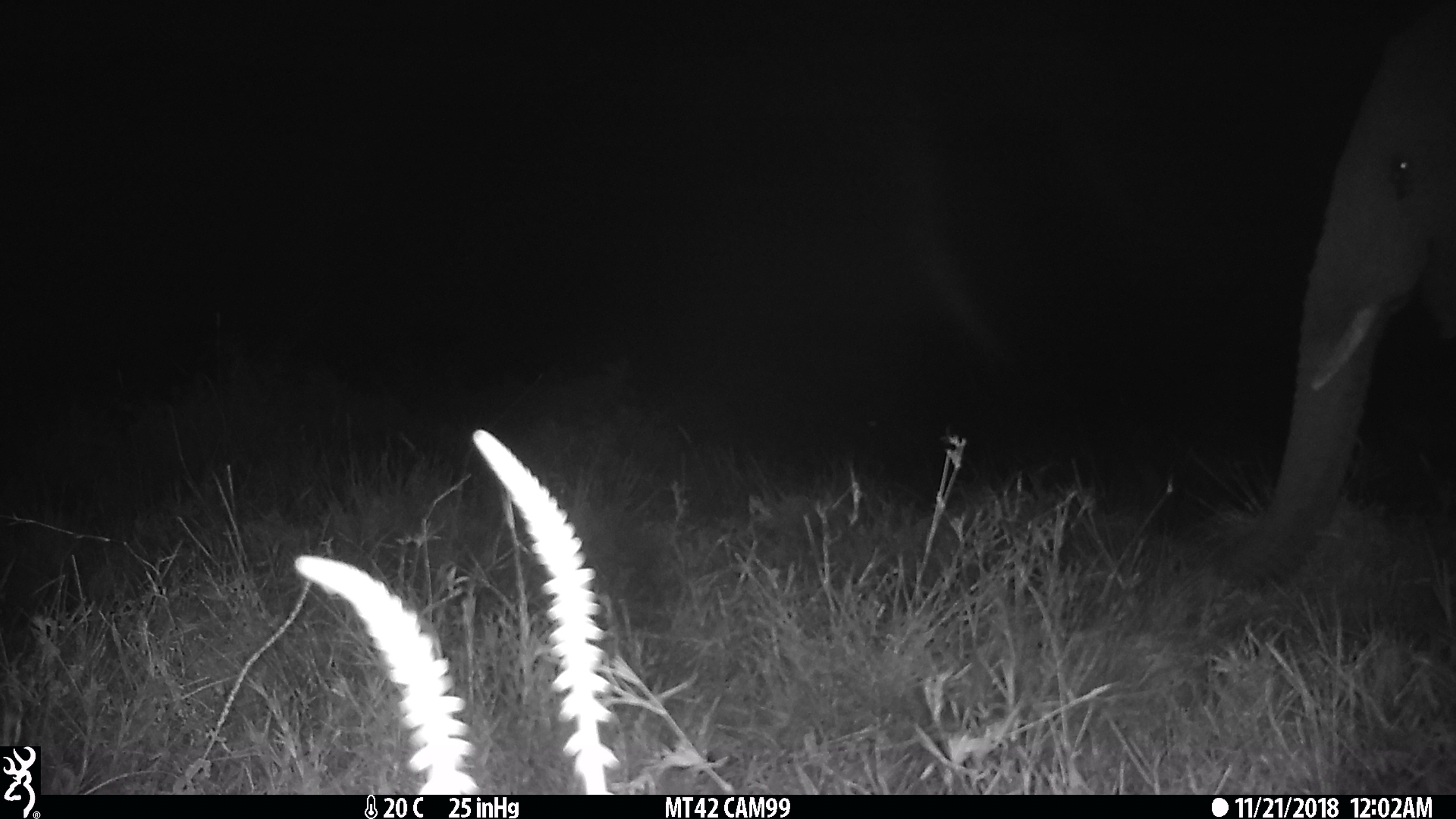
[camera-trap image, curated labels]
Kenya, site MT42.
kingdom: Animalia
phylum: Chordata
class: Mammalia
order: Proboscidea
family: Elephantidae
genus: Loxodonta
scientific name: Loxodonta africana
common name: elephant